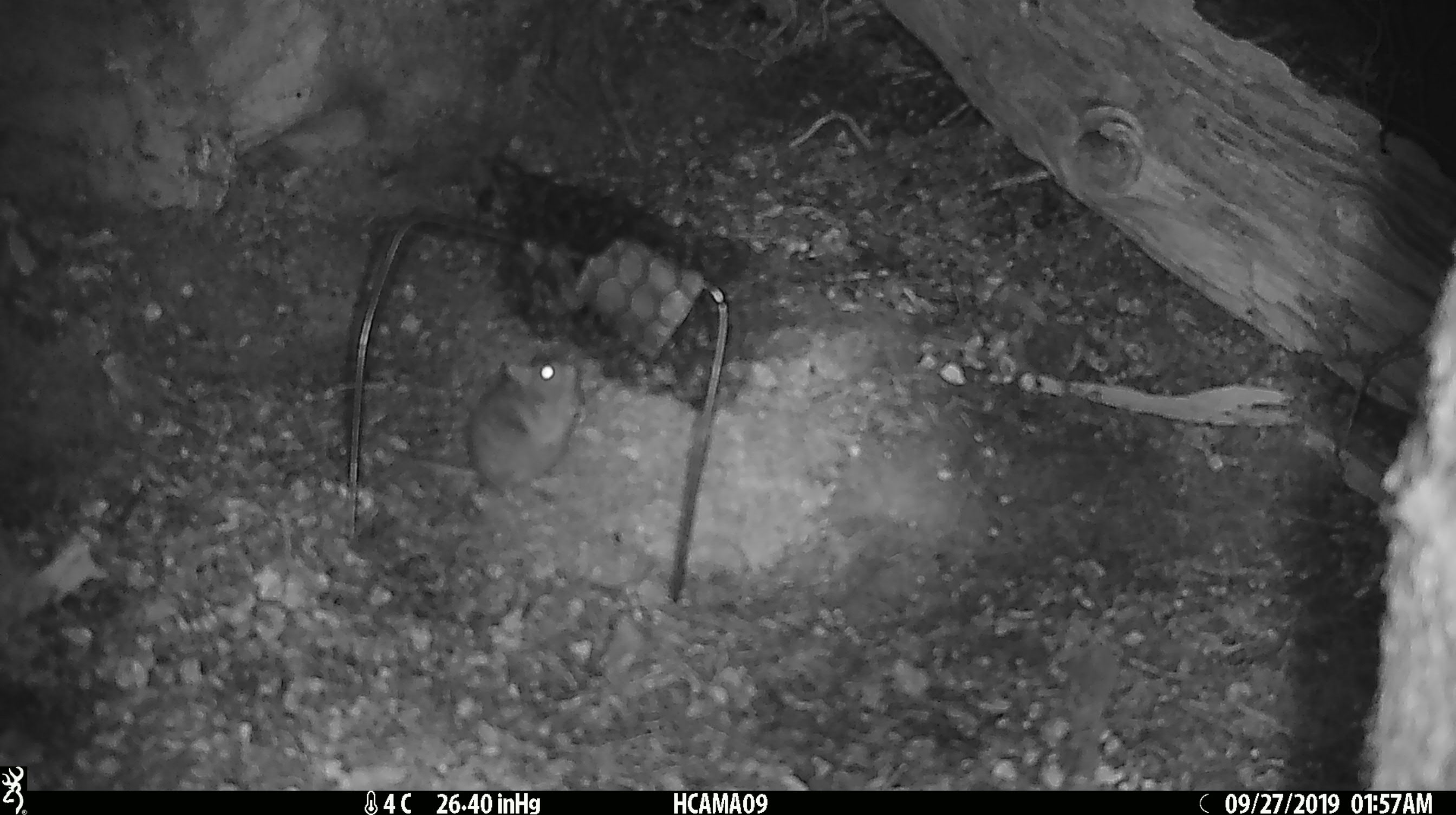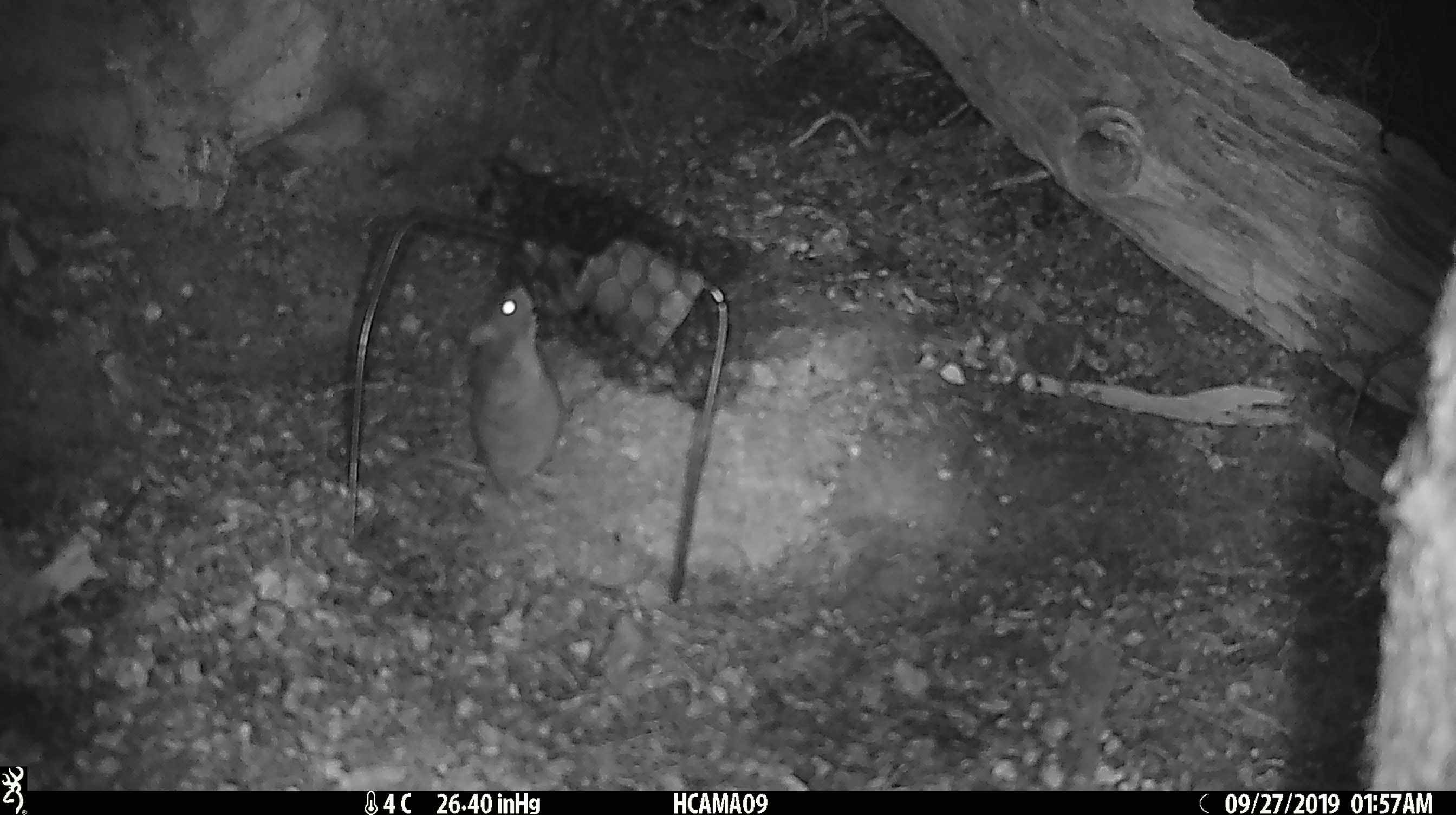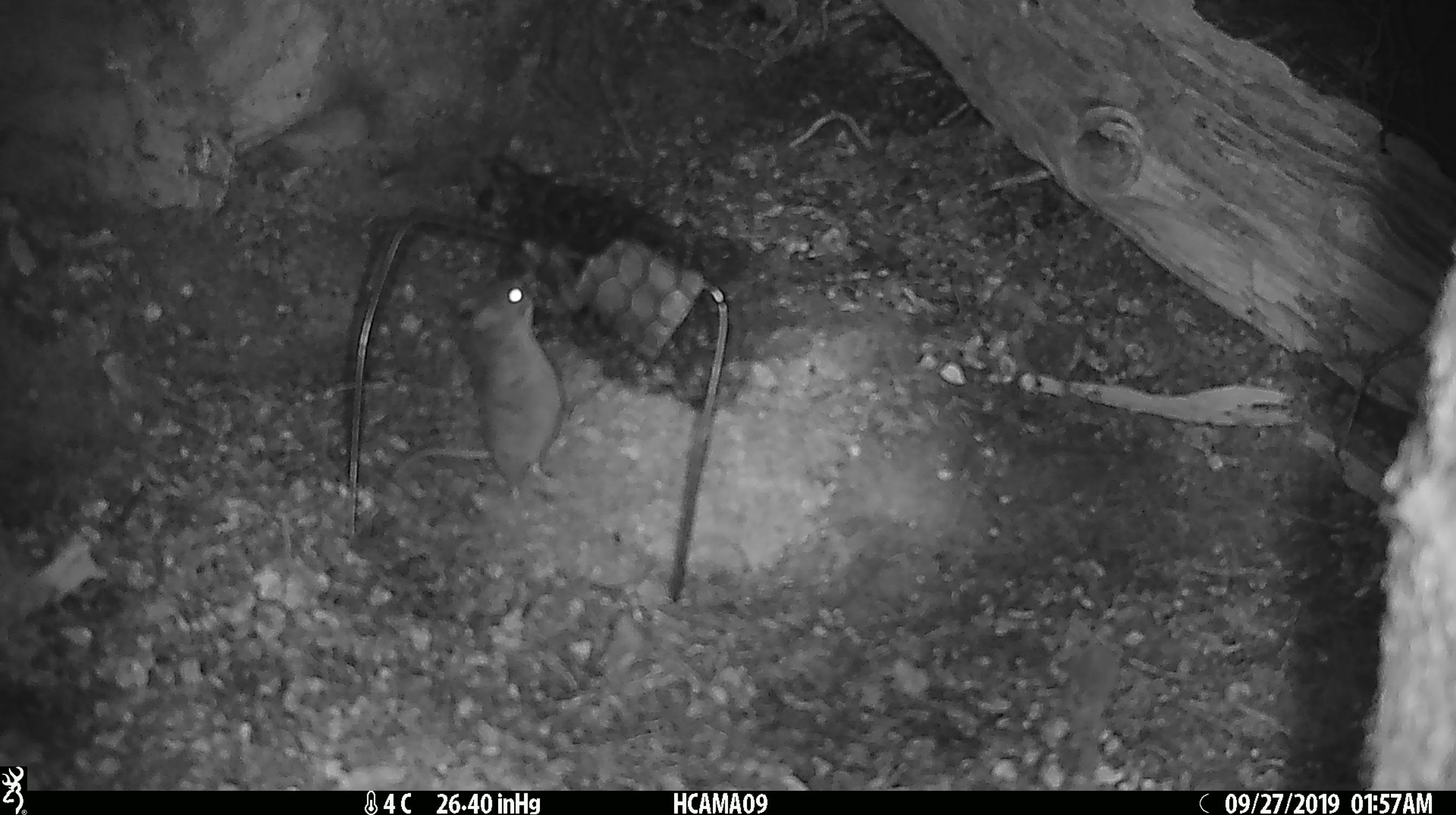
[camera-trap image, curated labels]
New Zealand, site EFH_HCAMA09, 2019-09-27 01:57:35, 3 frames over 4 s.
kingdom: Animalia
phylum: Chordata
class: Mammalia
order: Rodentia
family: Muridae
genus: Mus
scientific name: Mus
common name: mouse